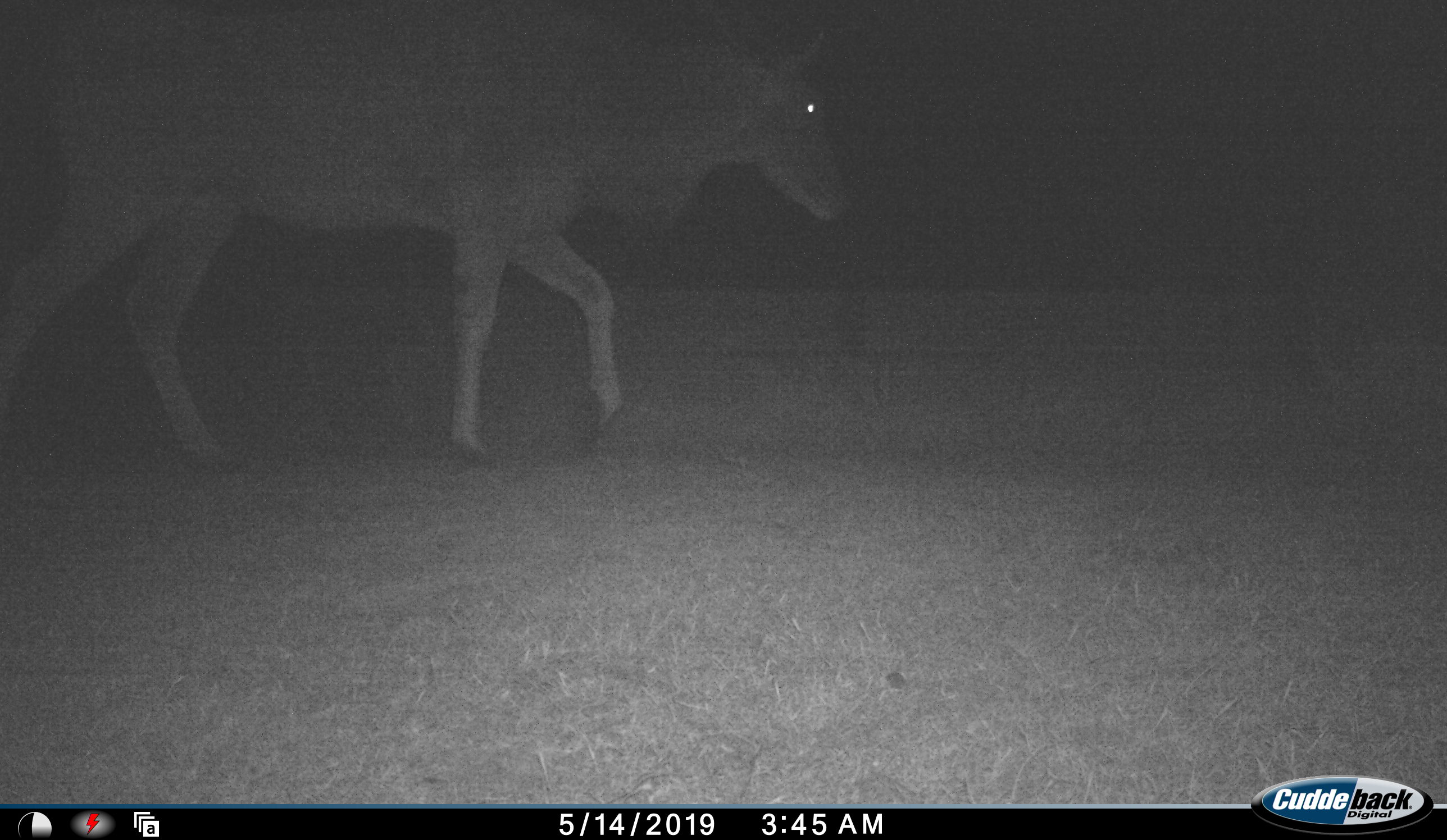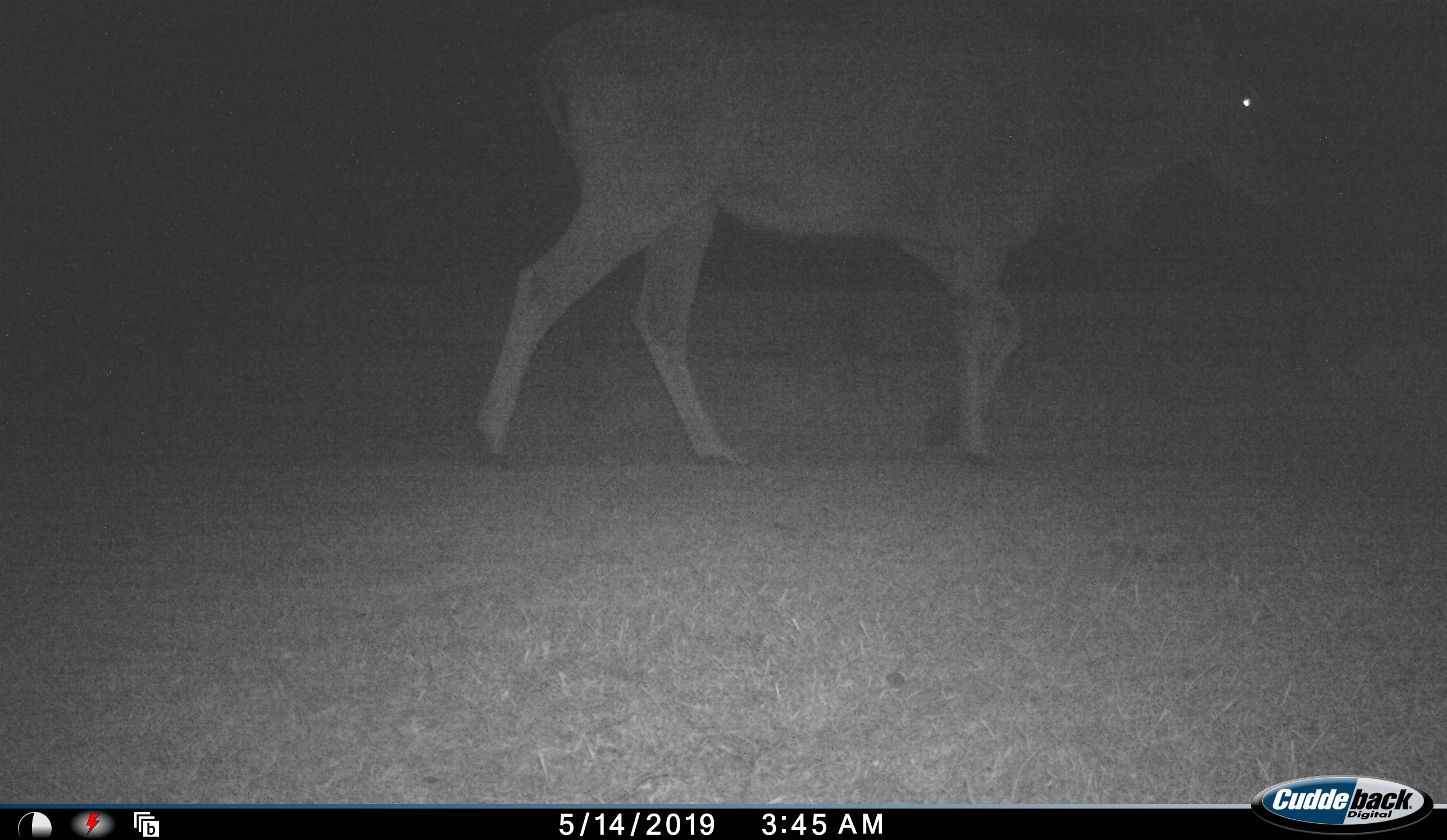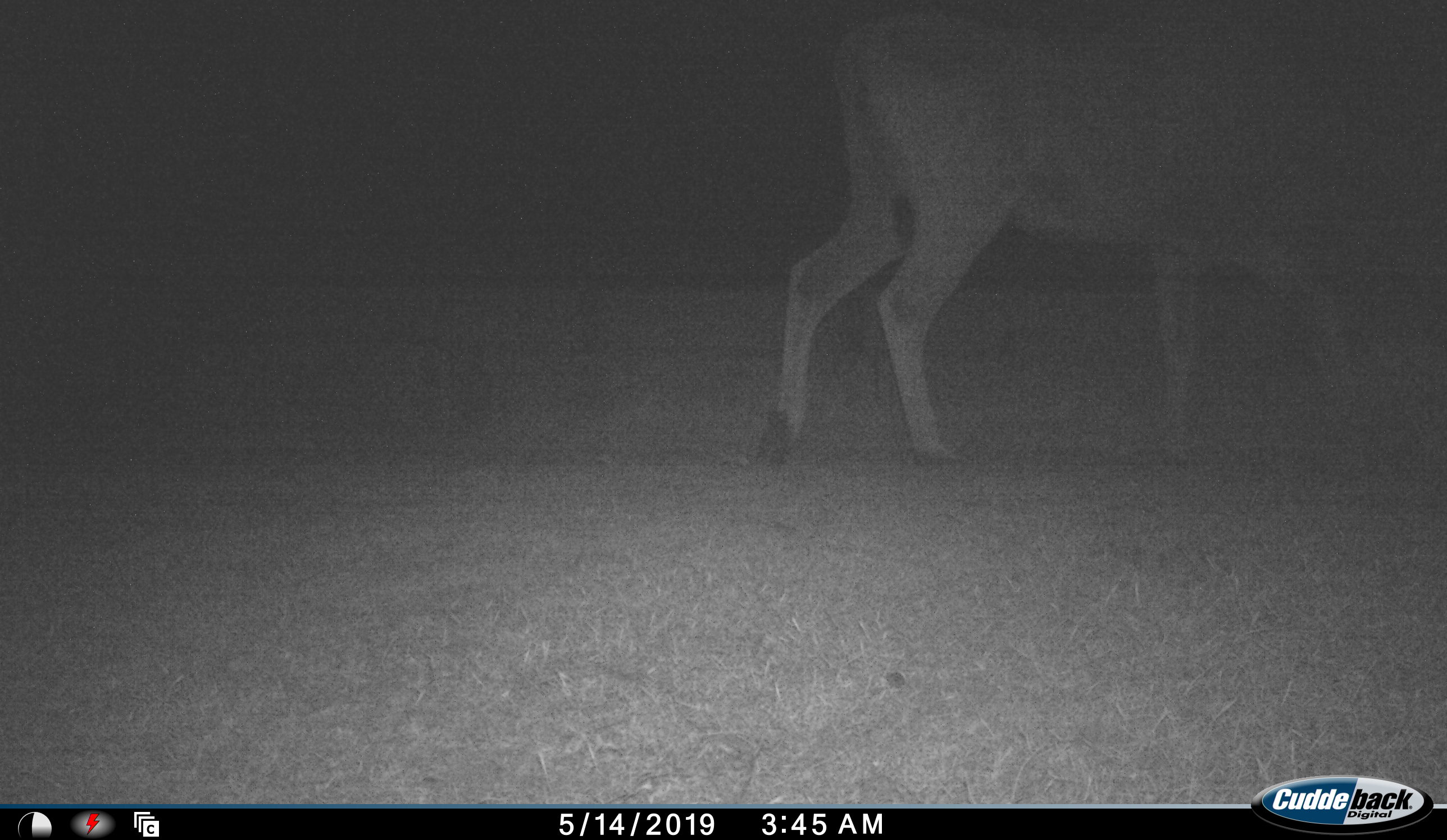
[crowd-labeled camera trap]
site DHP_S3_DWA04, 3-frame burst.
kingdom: Animalia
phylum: Chordata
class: Mammalia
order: Artiodactyla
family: Bovidae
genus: Tragelaphus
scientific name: Tragelaphus oryx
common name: eland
Eland (Tragelaphus oryx), count 1. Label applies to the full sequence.